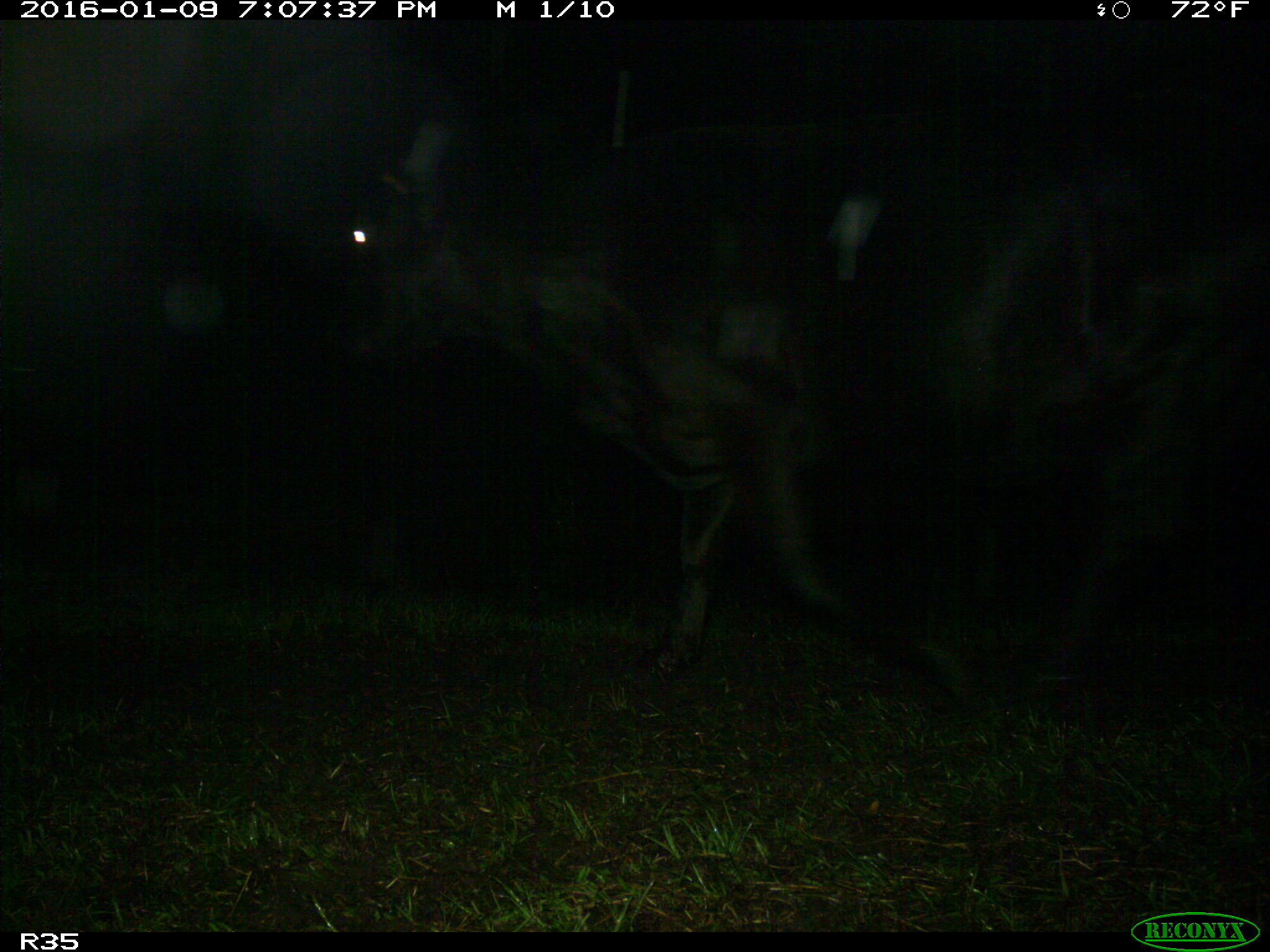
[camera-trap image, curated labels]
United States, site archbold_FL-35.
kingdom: Animalia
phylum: Chordata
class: Mammalia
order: Artiodactyla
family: Bovidae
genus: Bos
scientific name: Bos taurus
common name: domestic cow